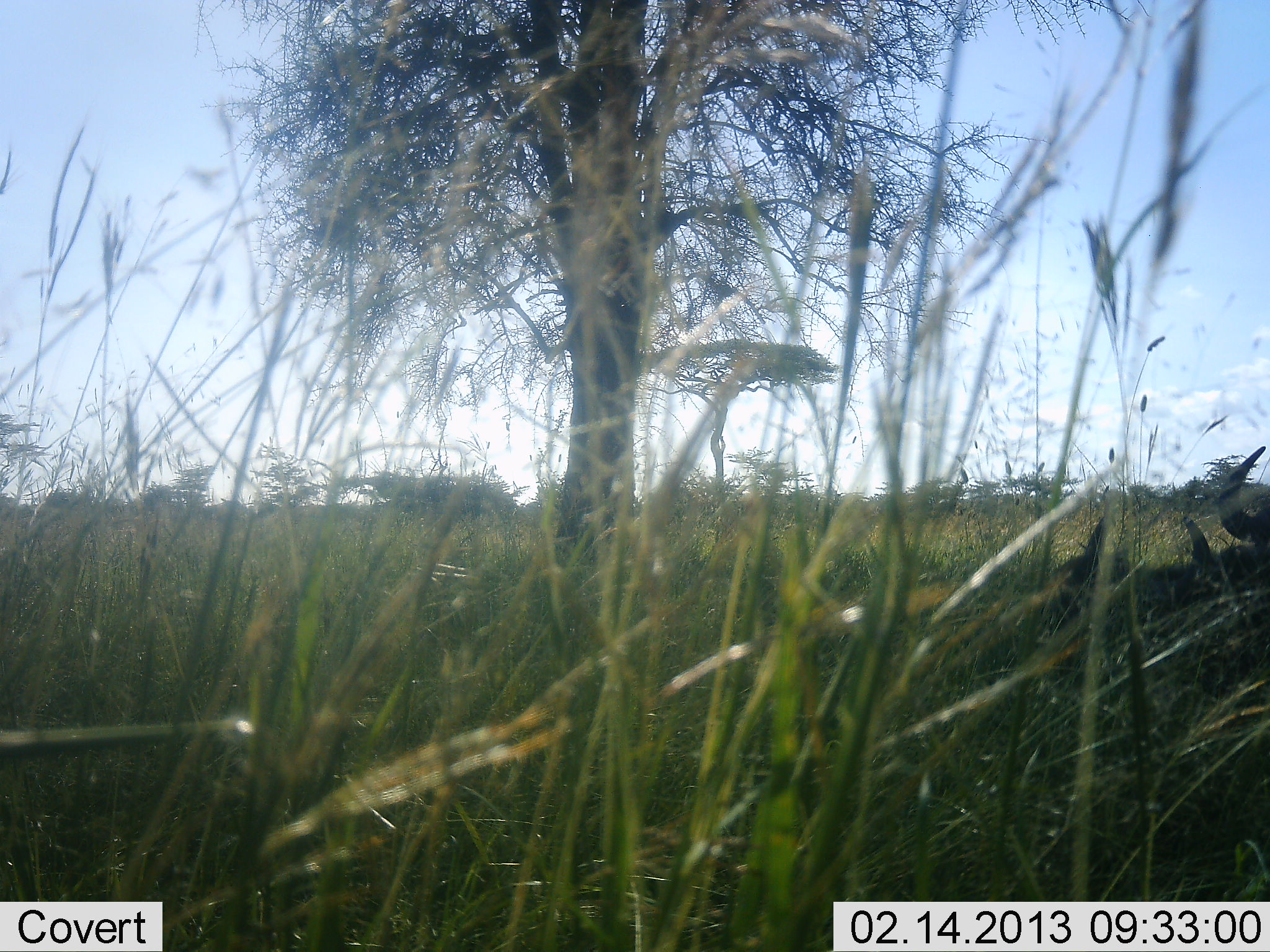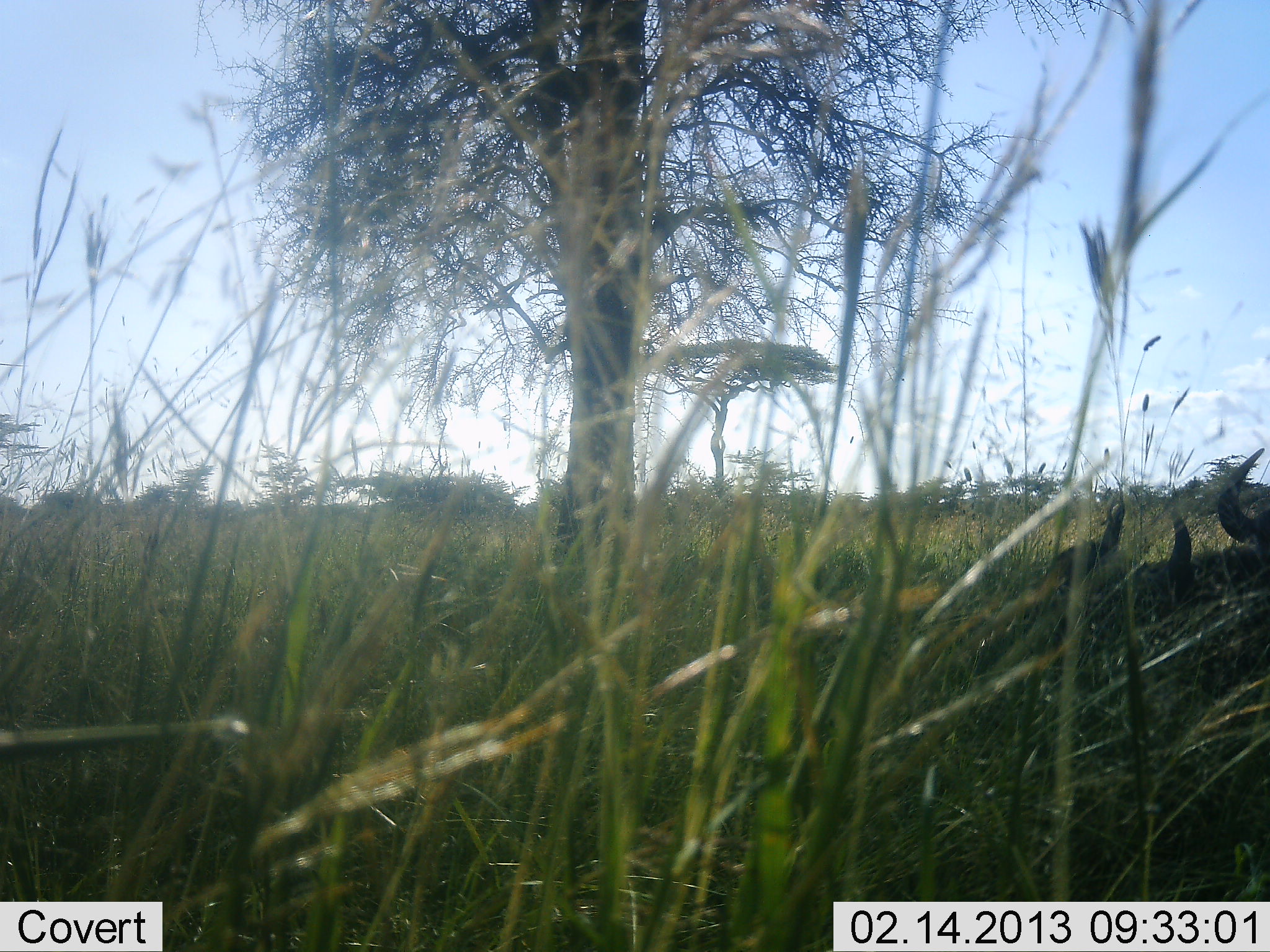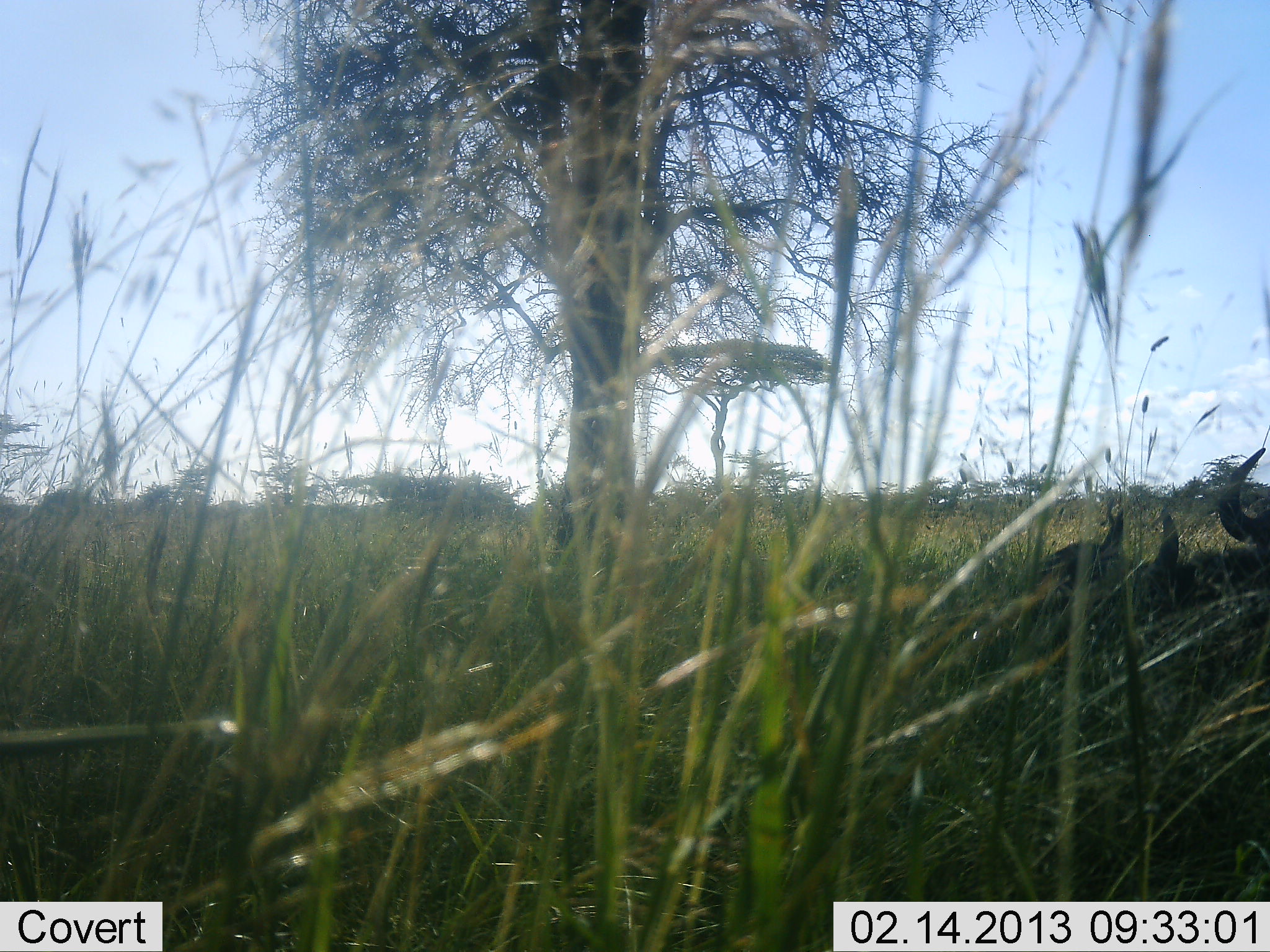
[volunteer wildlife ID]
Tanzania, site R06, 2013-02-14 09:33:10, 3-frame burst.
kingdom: Animalia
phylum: Chordata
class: Mammalia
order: Artiodactyla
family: Bovidae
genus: Connochaetes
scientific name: Connochaetes taurinus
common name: blue wildebeest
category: wildebeest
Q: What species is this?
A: Wildebeest (blue wildebeest) (Connochaetes taurinus).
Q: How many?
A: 2.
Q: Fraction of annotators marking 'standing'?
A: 7%.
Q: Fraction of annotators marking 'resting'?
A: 86%.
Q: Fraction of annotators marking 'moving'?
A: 0%.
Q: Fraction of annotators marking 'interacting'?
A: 7%.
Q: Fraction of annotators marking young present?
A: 0%.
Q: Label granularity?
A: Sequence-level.